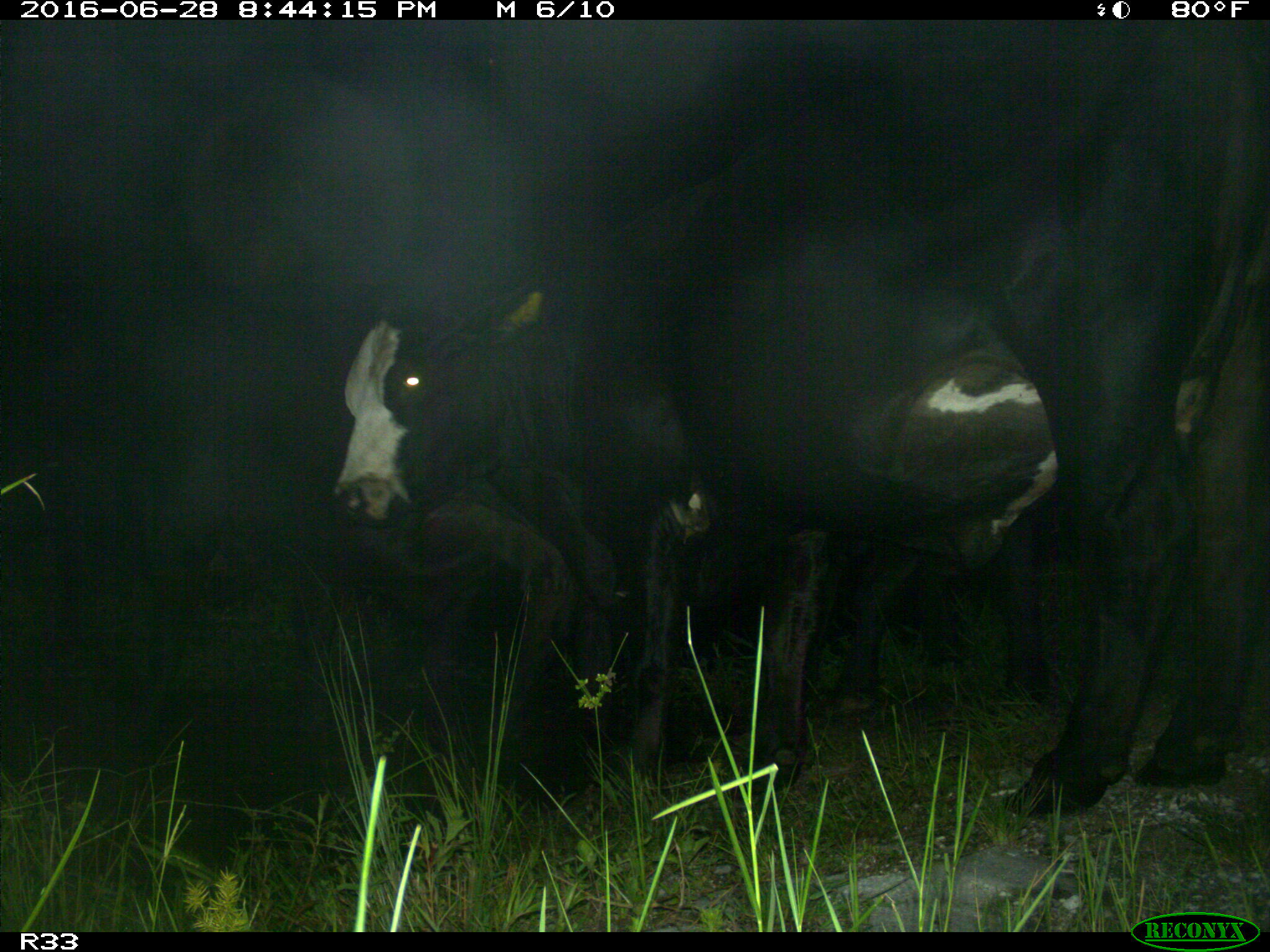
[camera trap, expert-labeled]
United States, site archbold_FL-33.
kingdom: Animalia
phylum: Chordata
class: Mammalia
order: Artiodactyla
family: Bovidae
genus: Bos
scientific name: Bos taurus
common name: domestic cow